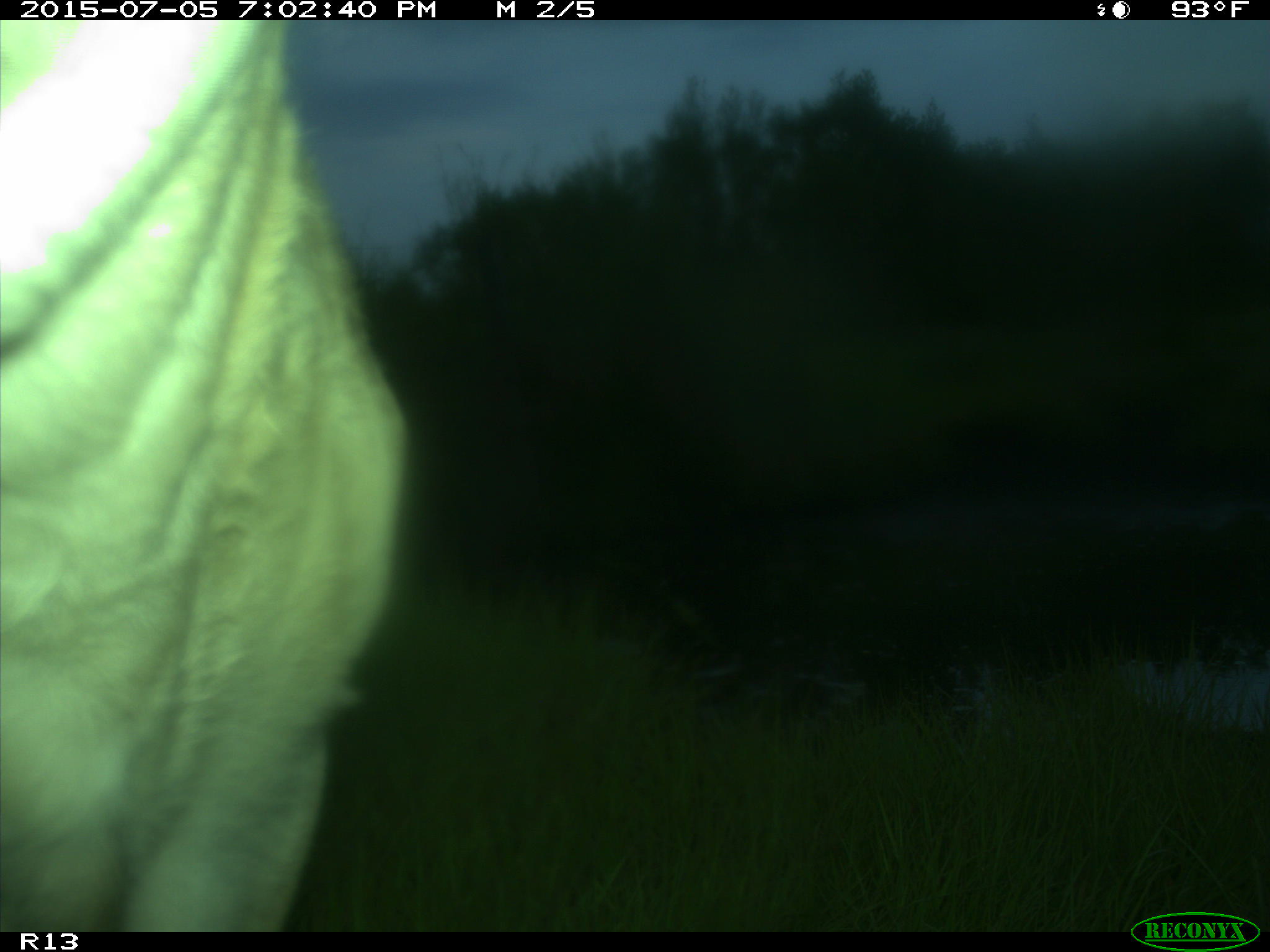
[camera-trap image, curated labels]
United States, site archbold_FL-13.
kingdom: Animalia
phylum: Chordata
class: Mammalia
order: Artiodactyla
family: Bovidae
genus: Bos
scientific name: Bos taurus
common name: domestic cow